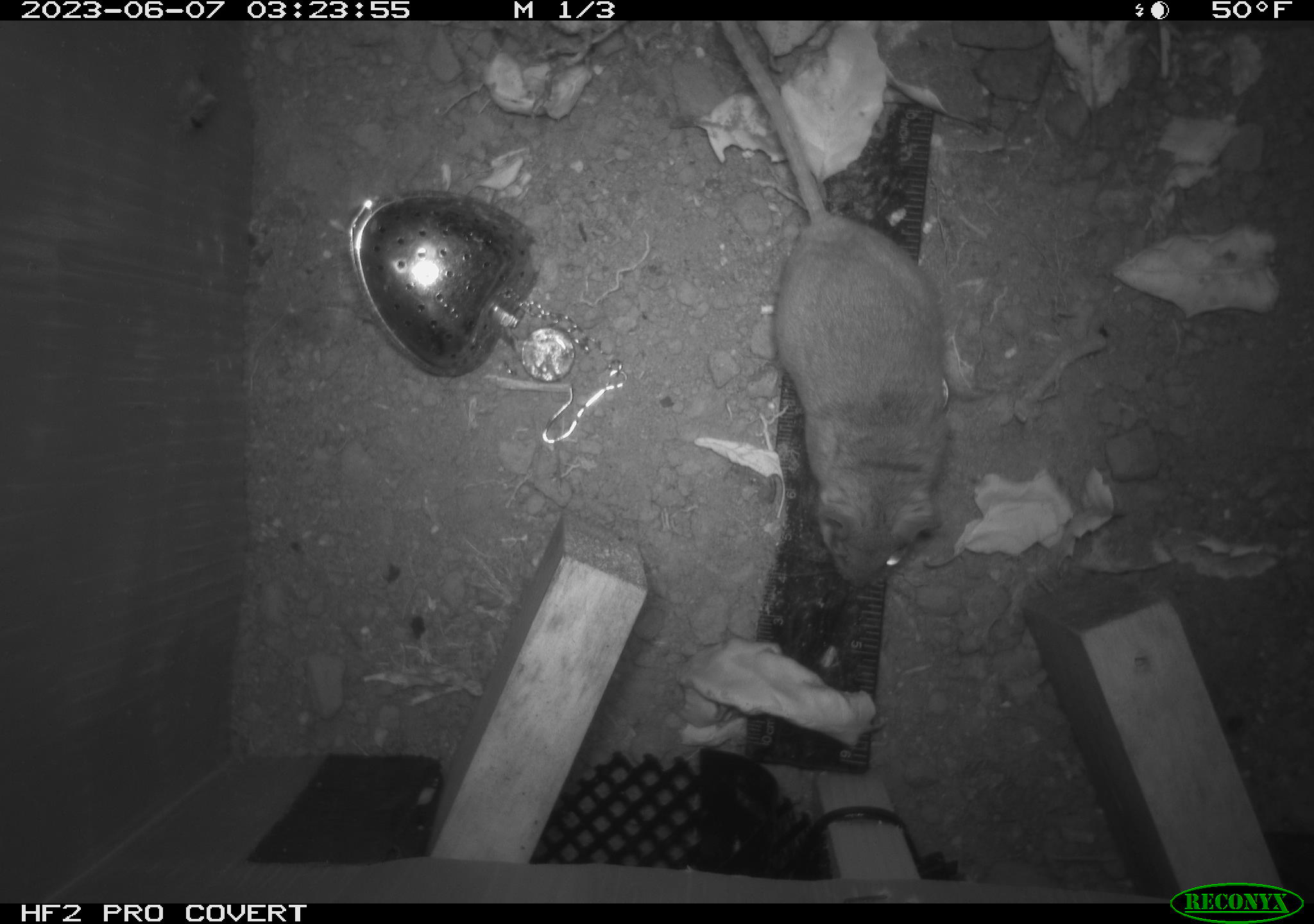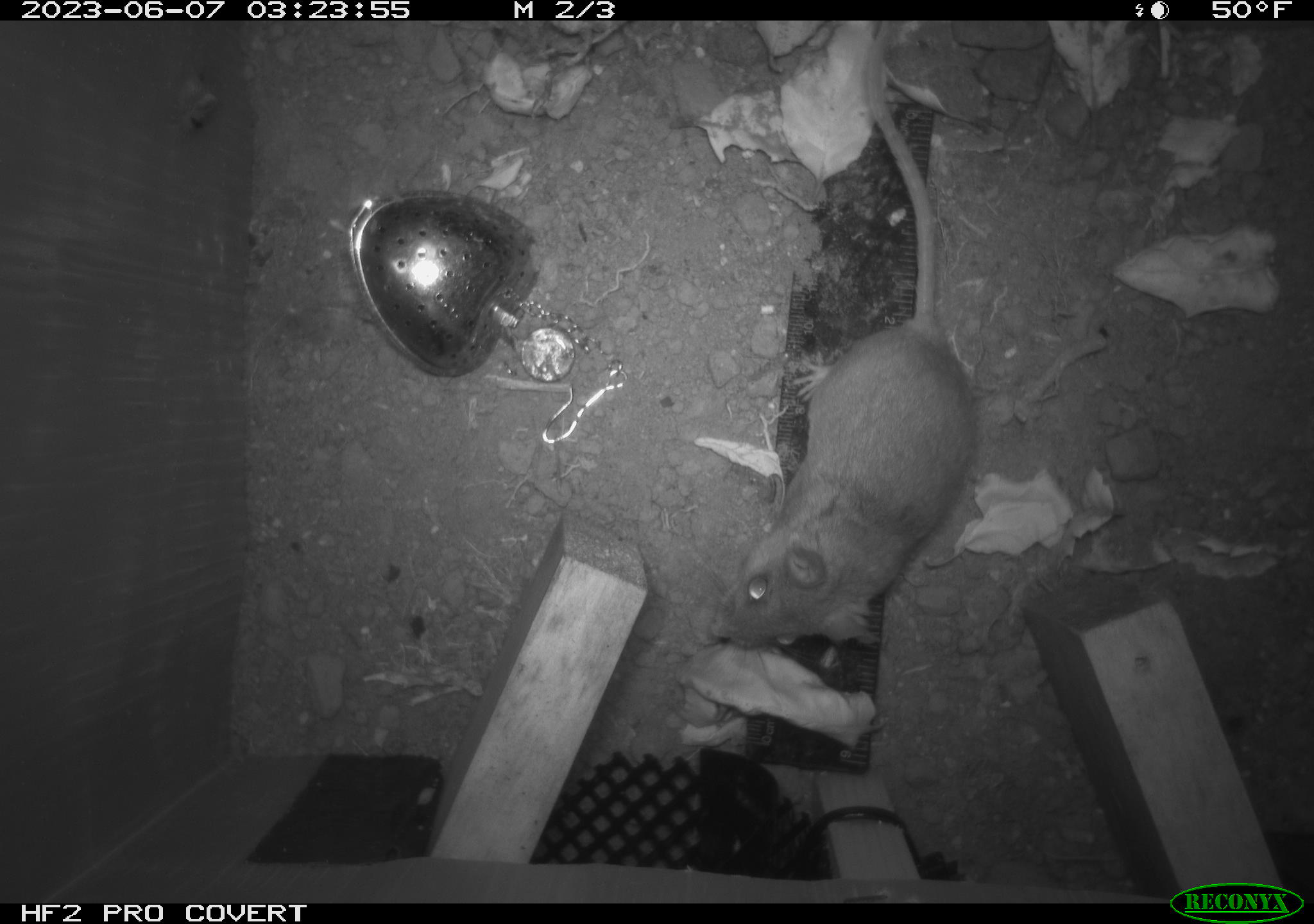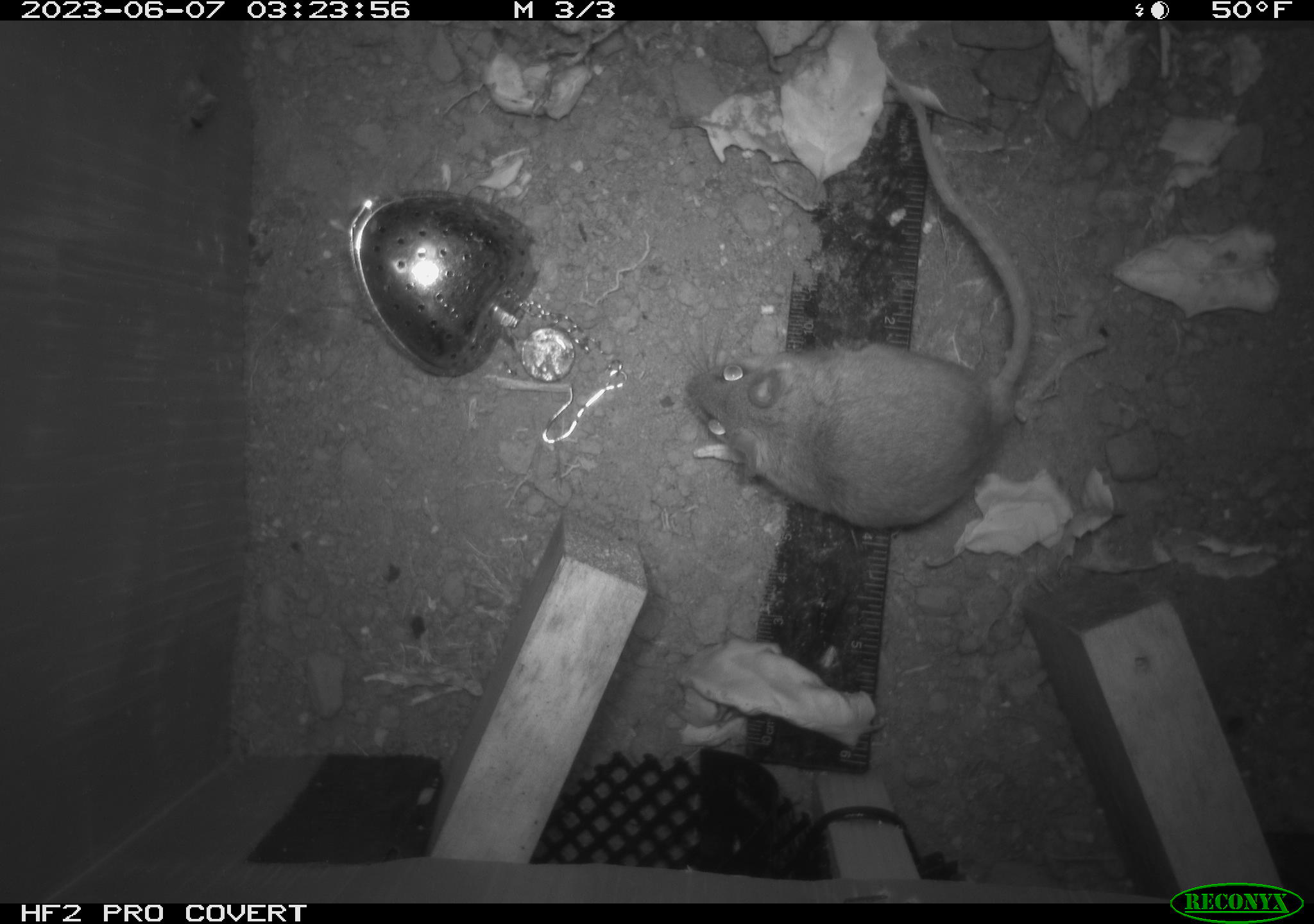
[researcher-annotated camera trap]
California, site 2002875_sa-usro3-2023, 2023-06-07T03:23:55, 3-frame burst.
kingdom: Animalia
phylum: Chordata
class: Mammalia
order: Rodentia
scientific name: Rodentia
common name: mouse species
Mouse species (Rodentia).